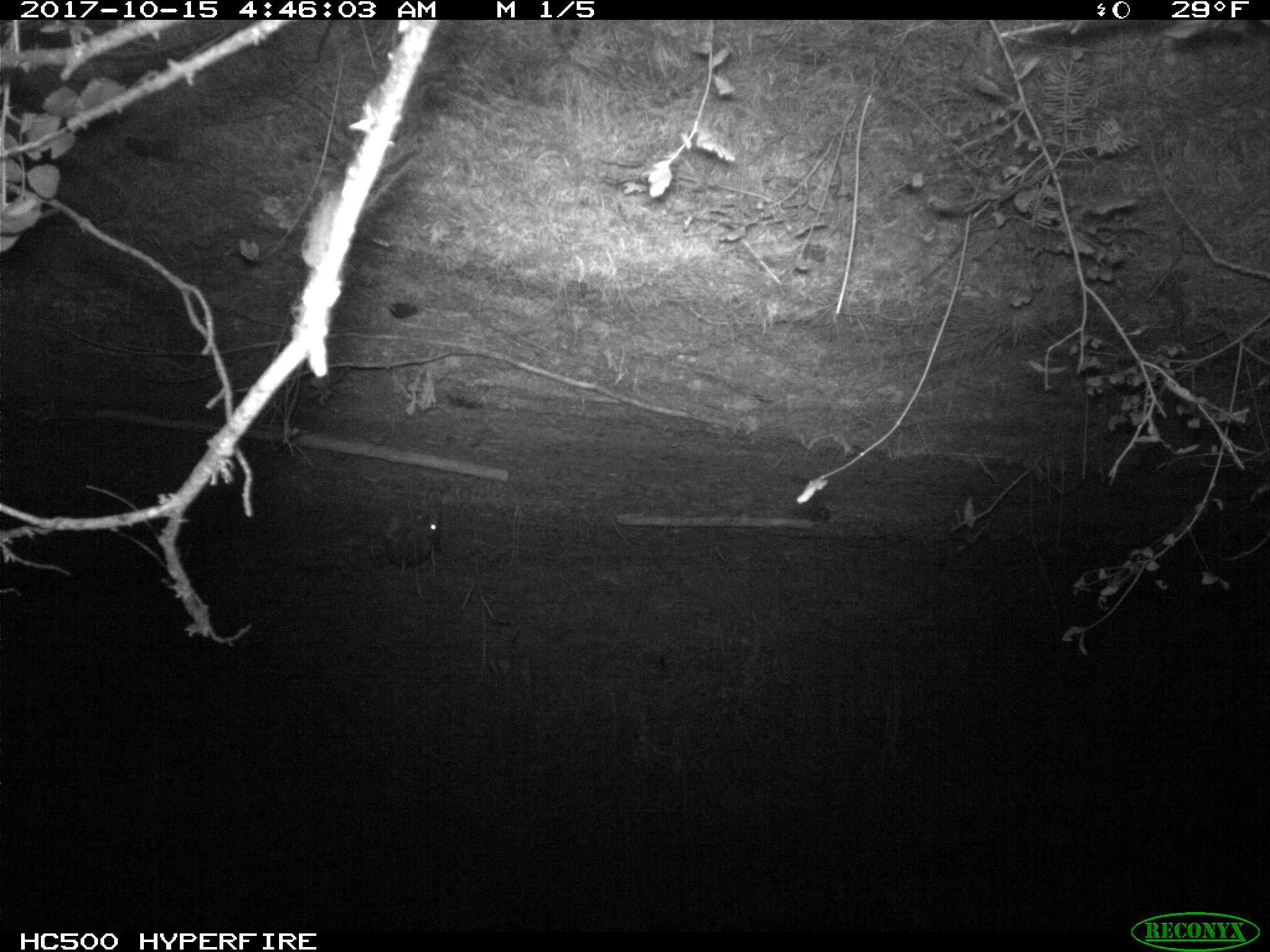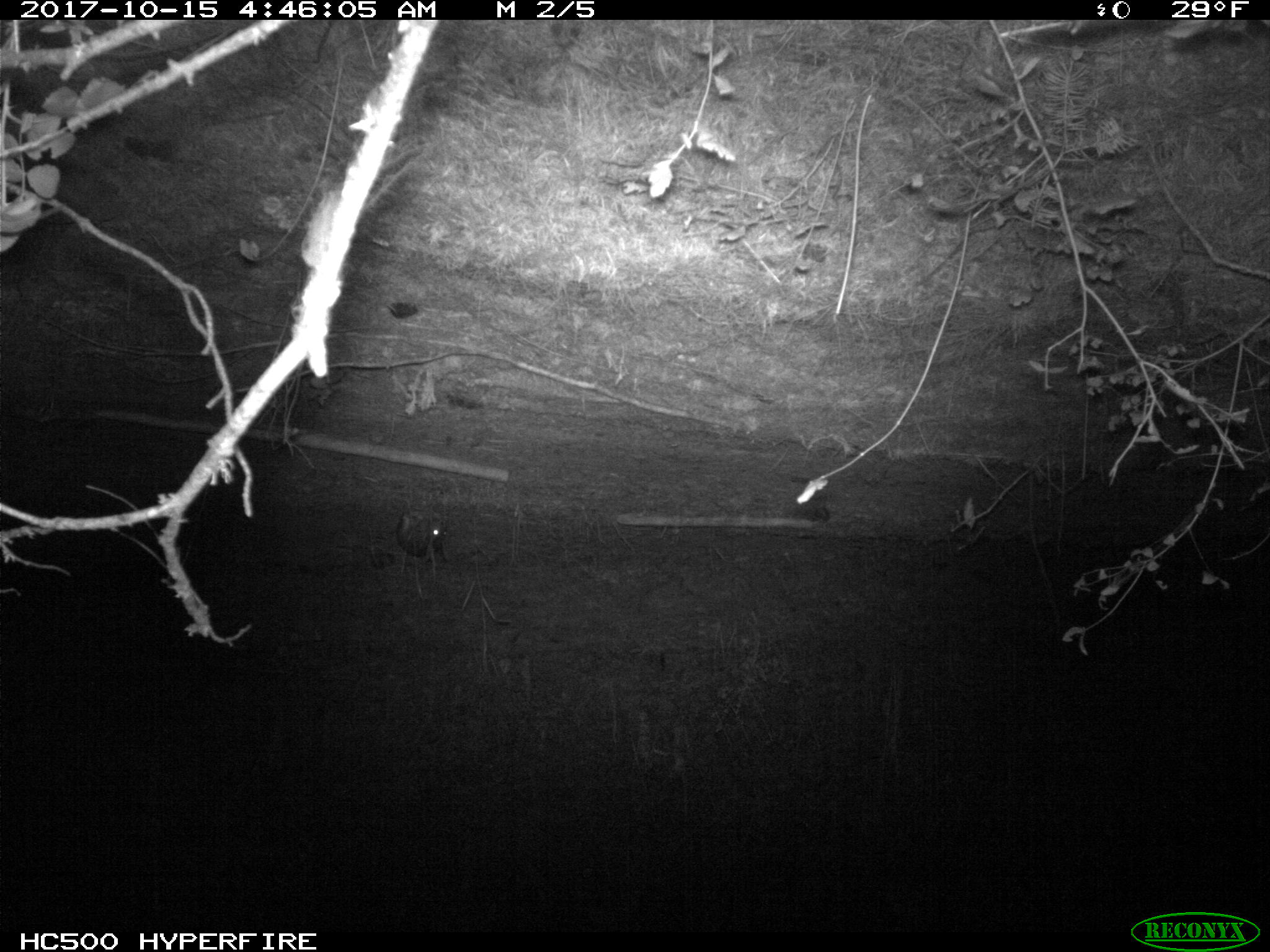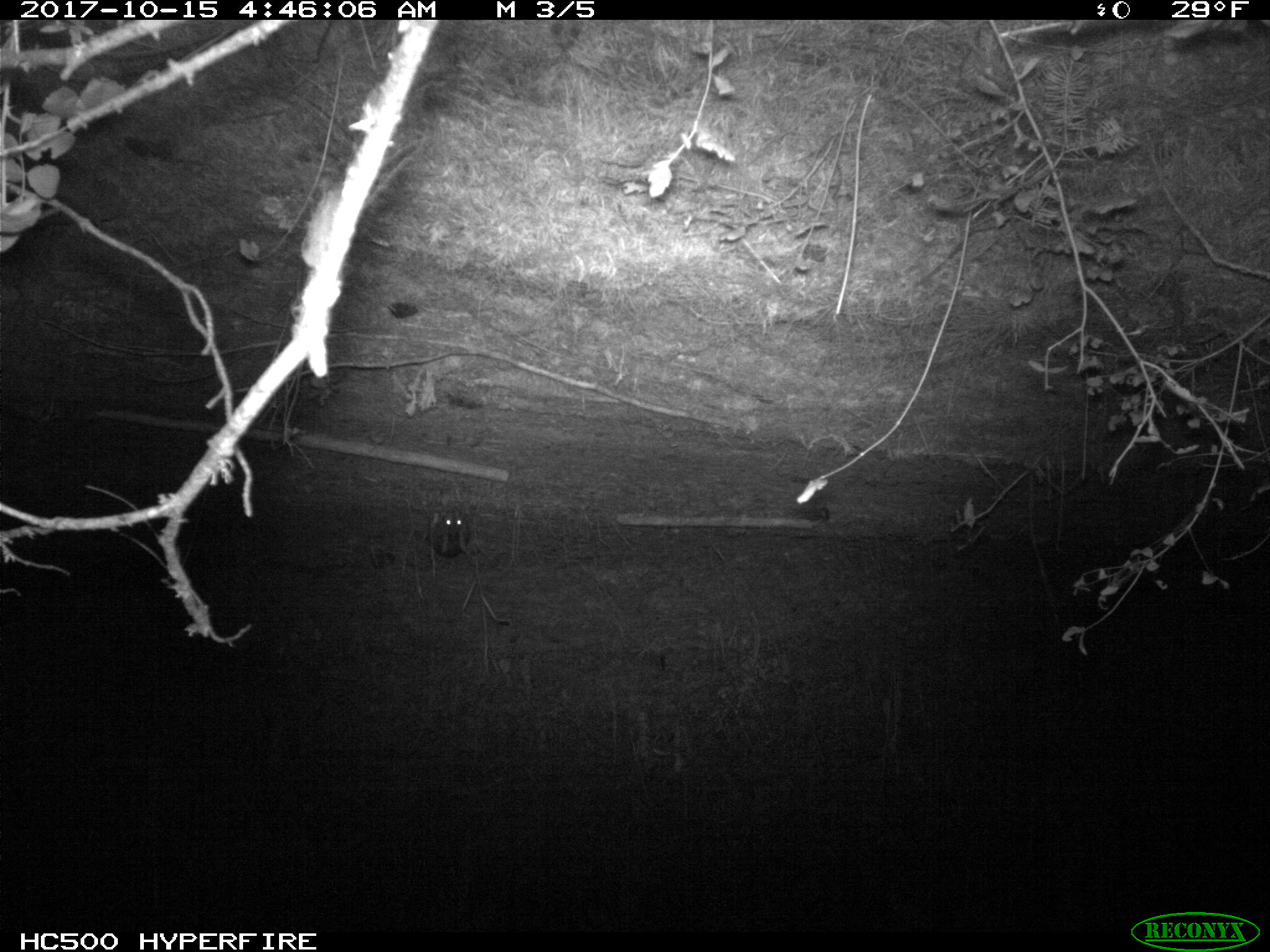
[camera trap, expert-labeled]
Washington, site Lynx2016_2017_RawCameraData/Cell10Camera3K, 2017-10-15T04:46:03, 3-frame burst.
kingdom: Animalia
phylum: Chordata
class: Mammalia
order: Lagomorpha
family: Leporidae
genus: Lepus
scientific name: Lepus americanus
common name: snowshoe hare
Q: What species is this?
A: Lepus americanus (snowshoe hare).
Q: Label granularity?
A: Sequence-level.